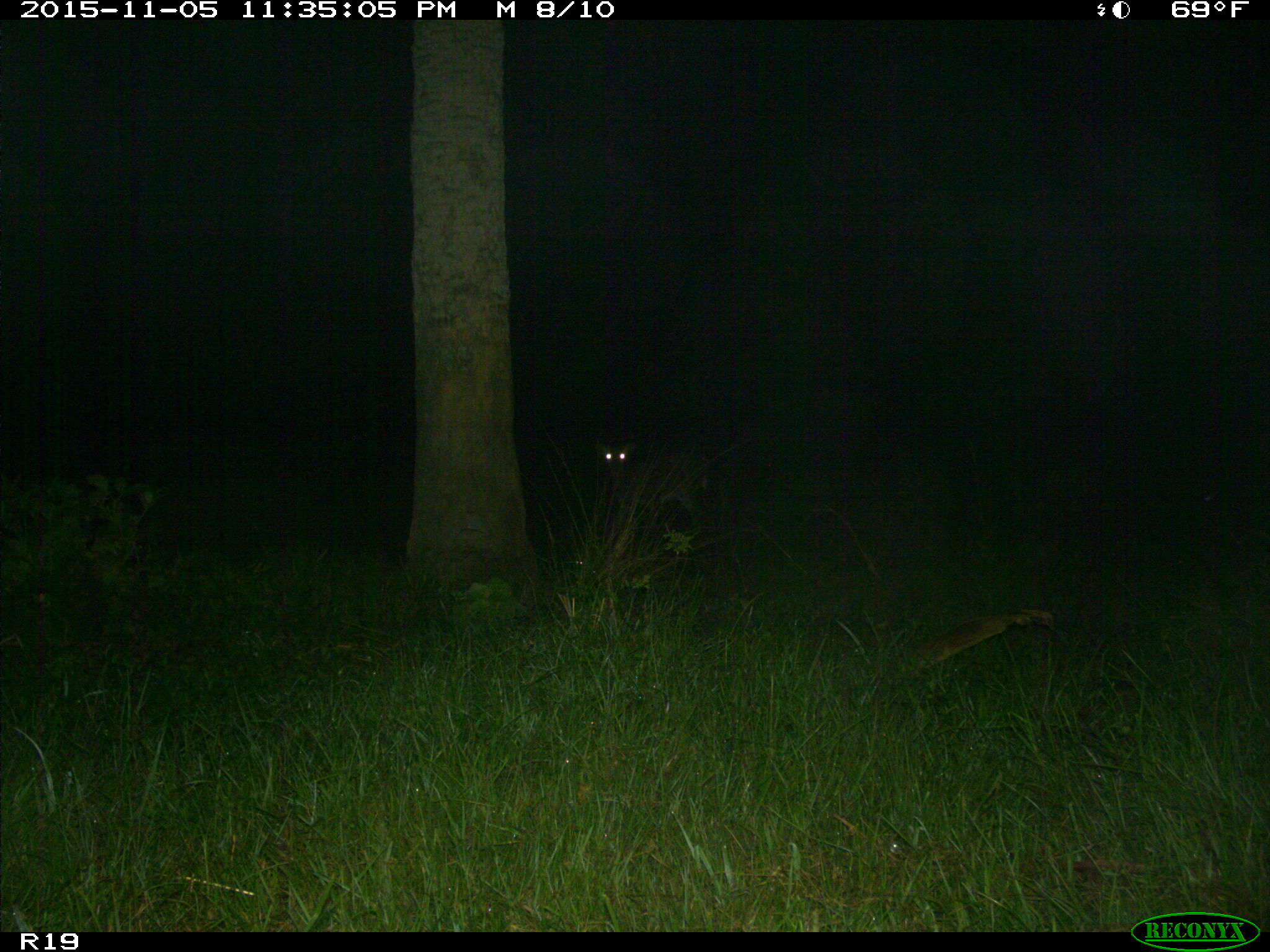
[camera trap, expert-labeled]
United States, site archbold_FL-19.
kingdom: Animalia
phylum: Chordata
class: Mammalia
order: Artiodactyla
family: Cervidae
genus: Odocoileus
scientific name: Odocoileus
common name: deer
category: unidentified deer